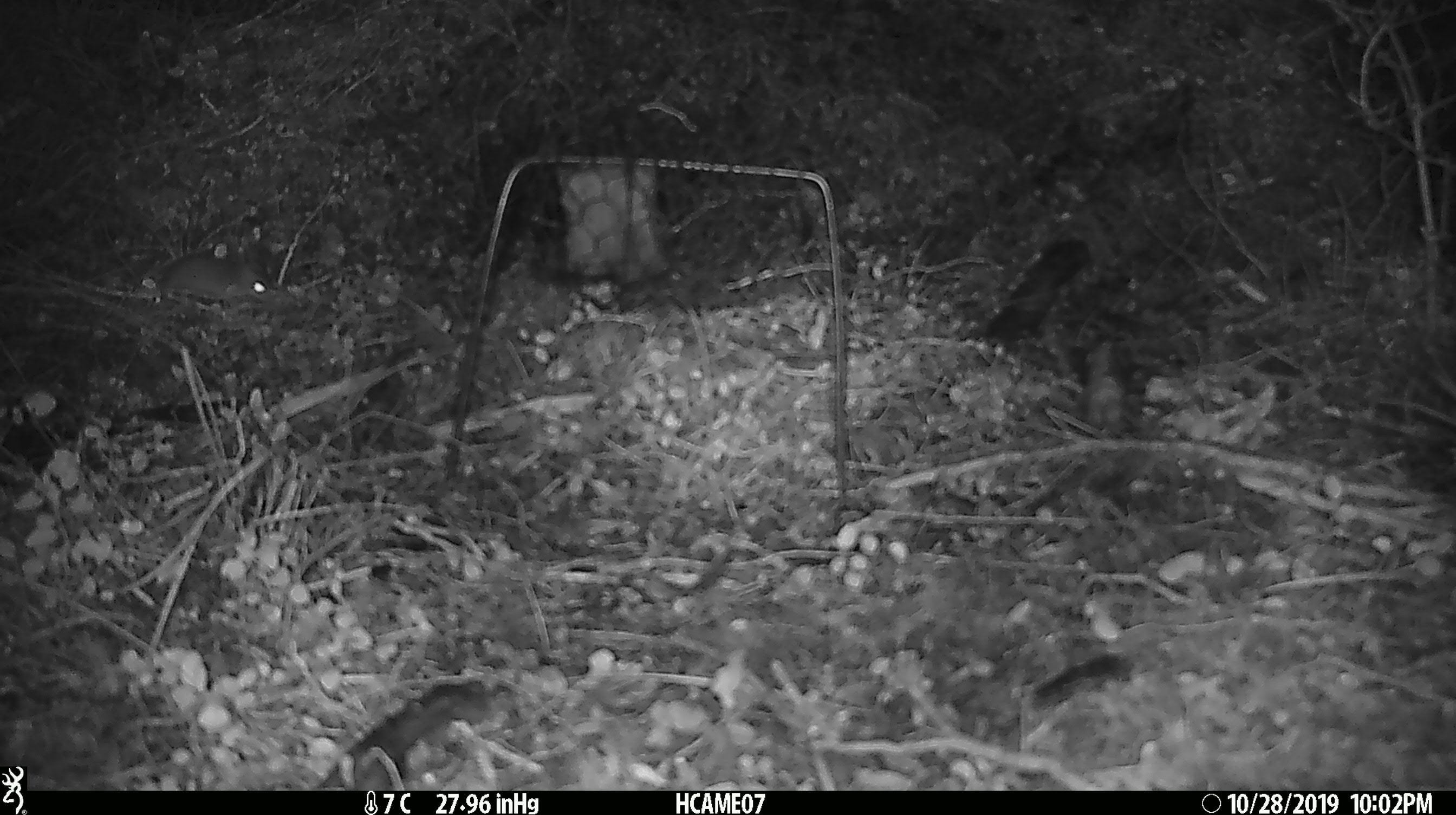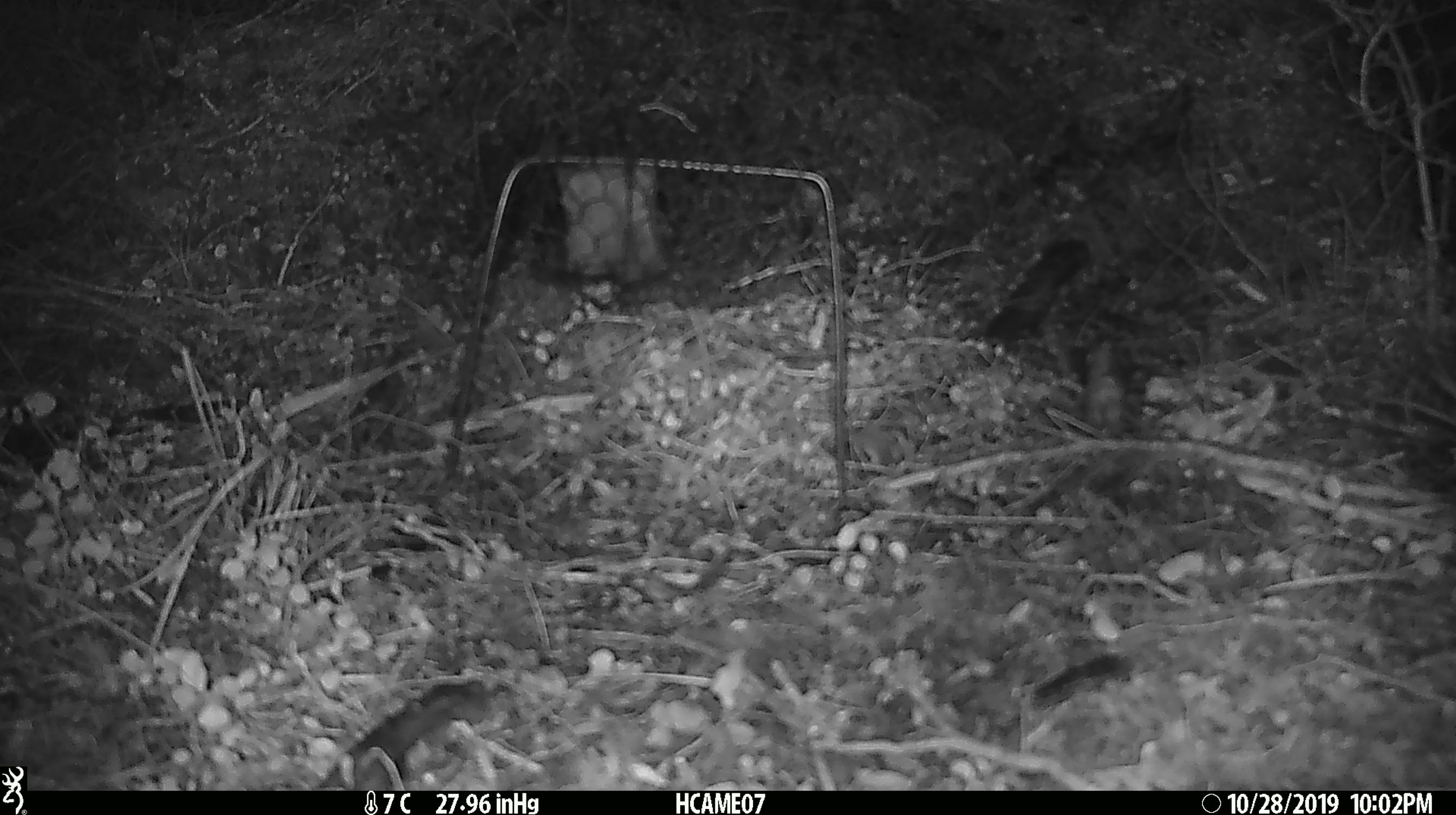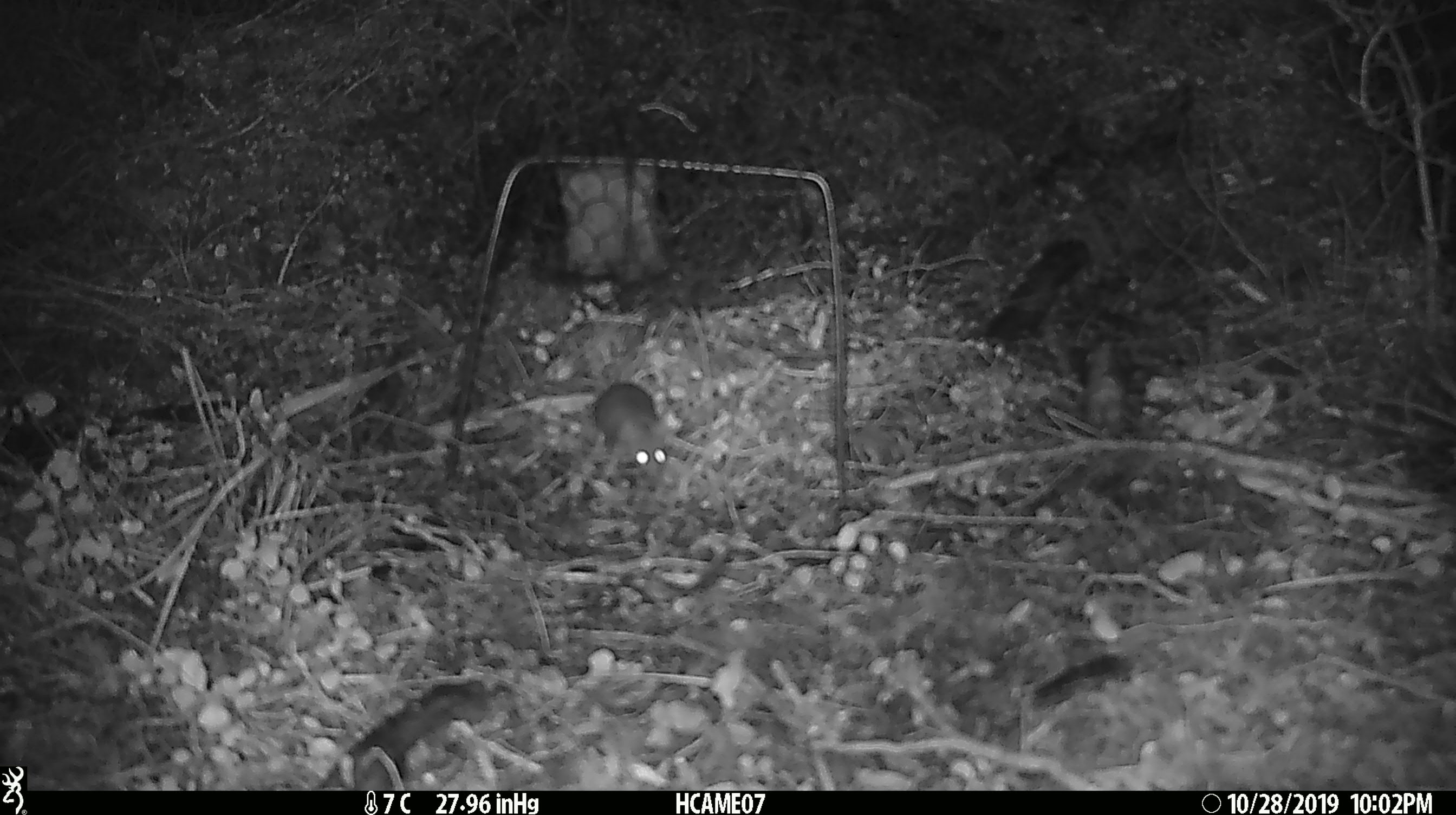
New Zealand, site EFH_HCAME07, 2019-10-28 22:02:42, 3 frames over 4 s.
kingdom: Animalia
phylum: Chordata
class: Mammalia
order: Rodentia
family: Muridae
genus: Mus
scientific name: Mus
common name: mouse